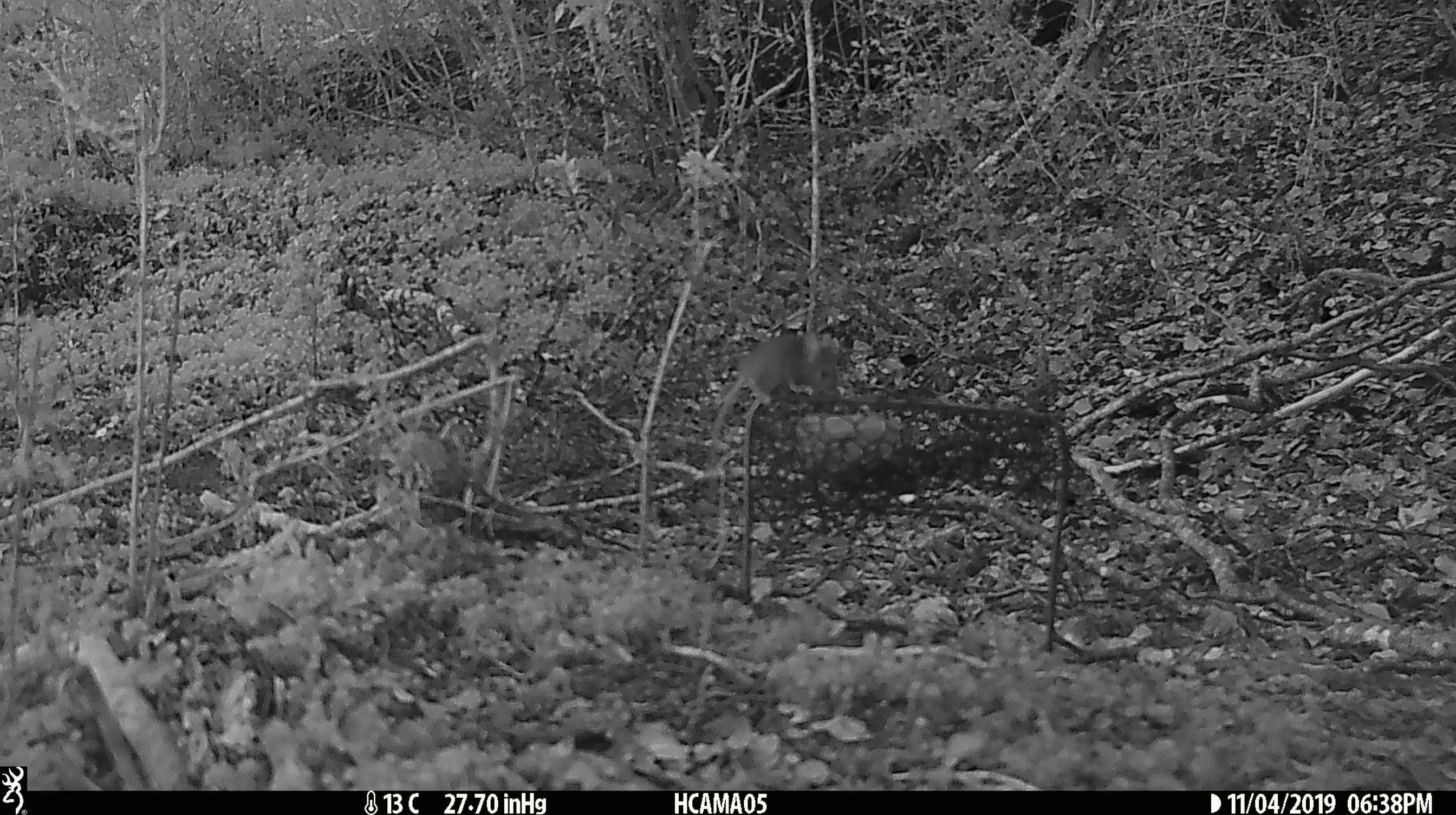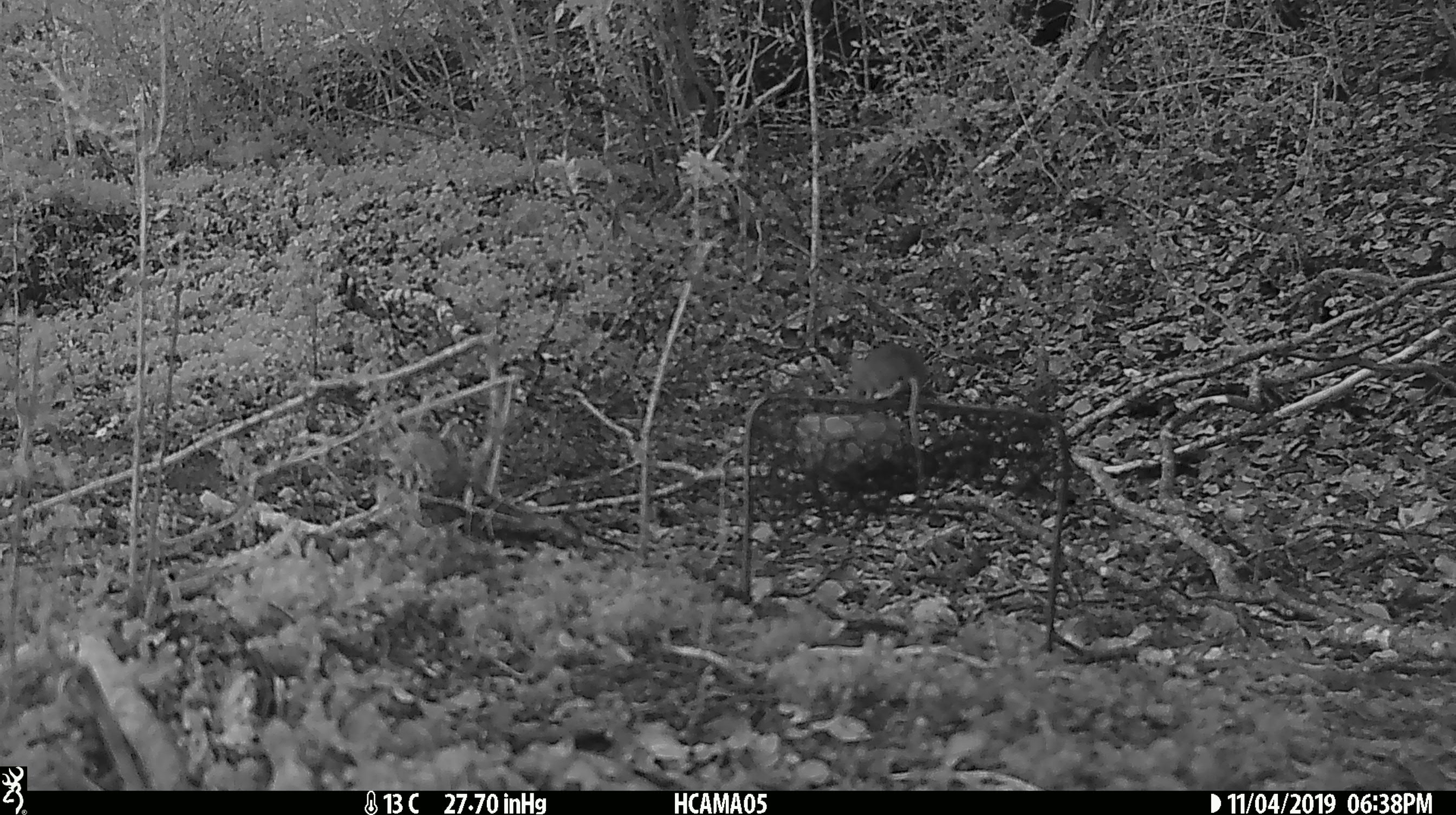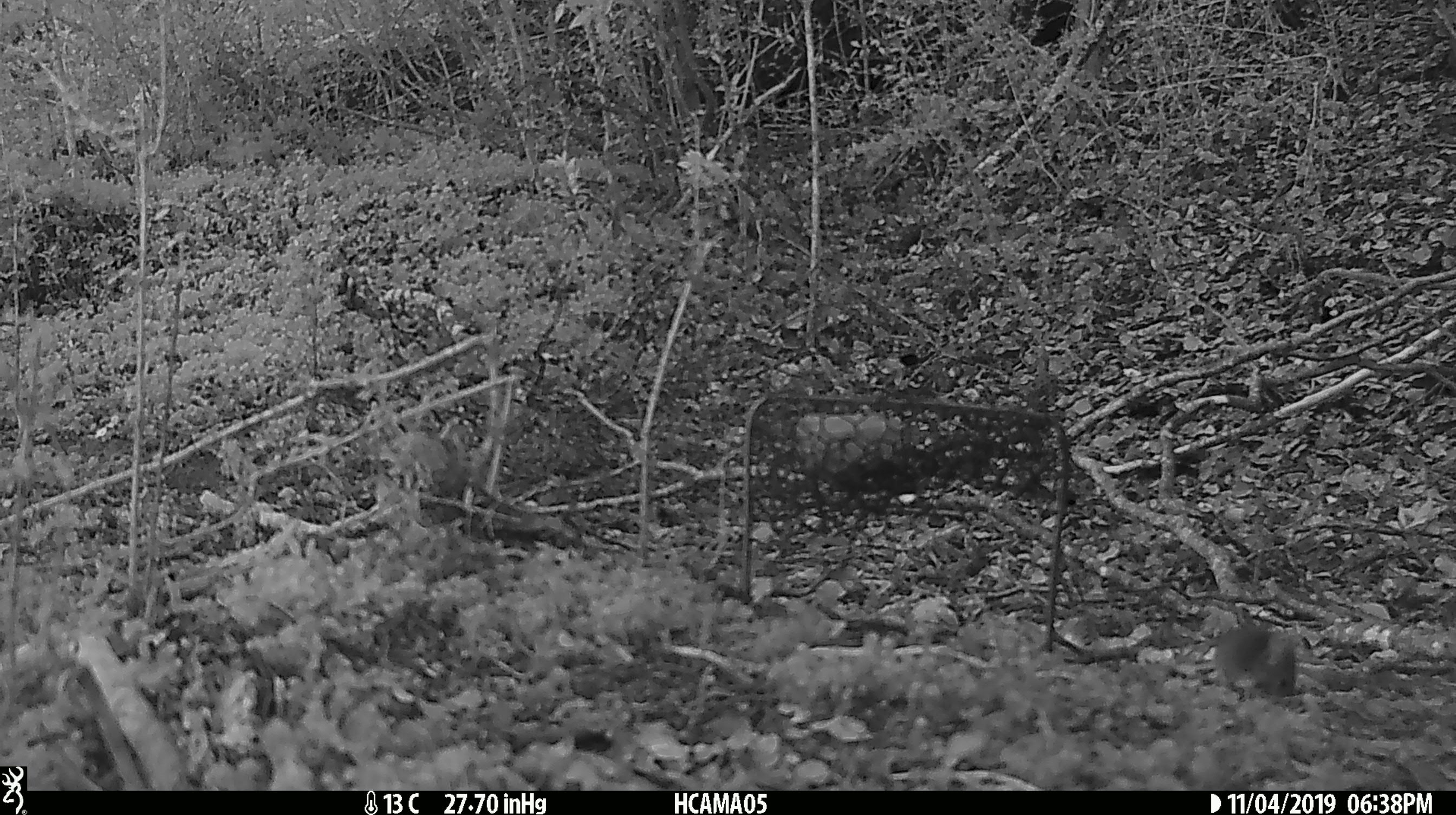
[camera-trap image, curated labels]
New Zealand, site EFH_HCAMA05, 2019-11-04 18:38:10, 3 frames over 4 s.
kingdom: Animalia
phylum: Chordata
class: Mammalia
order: Rodentia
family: Muridae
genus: Mus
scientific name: Mus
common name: mouse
Mouse (Mus).